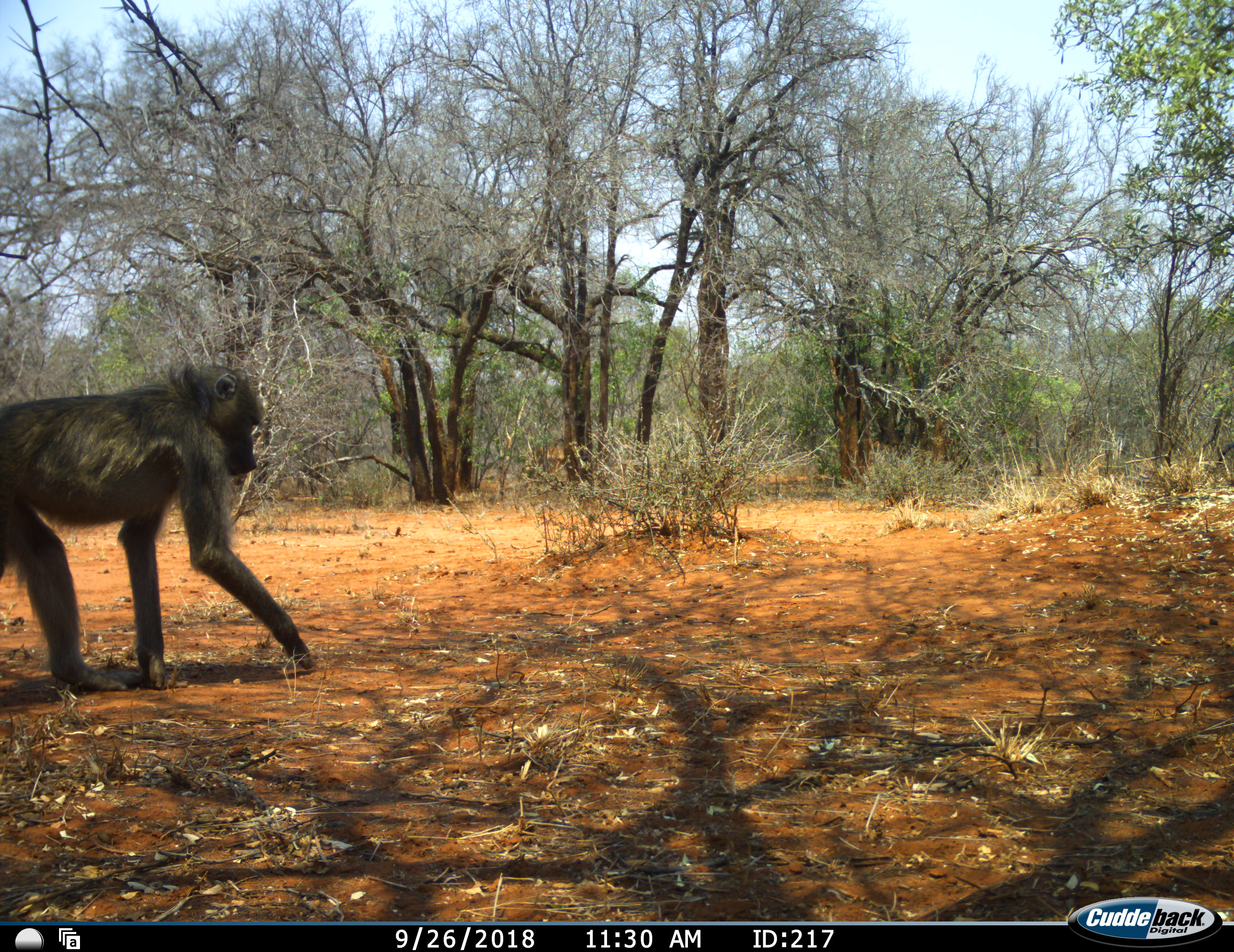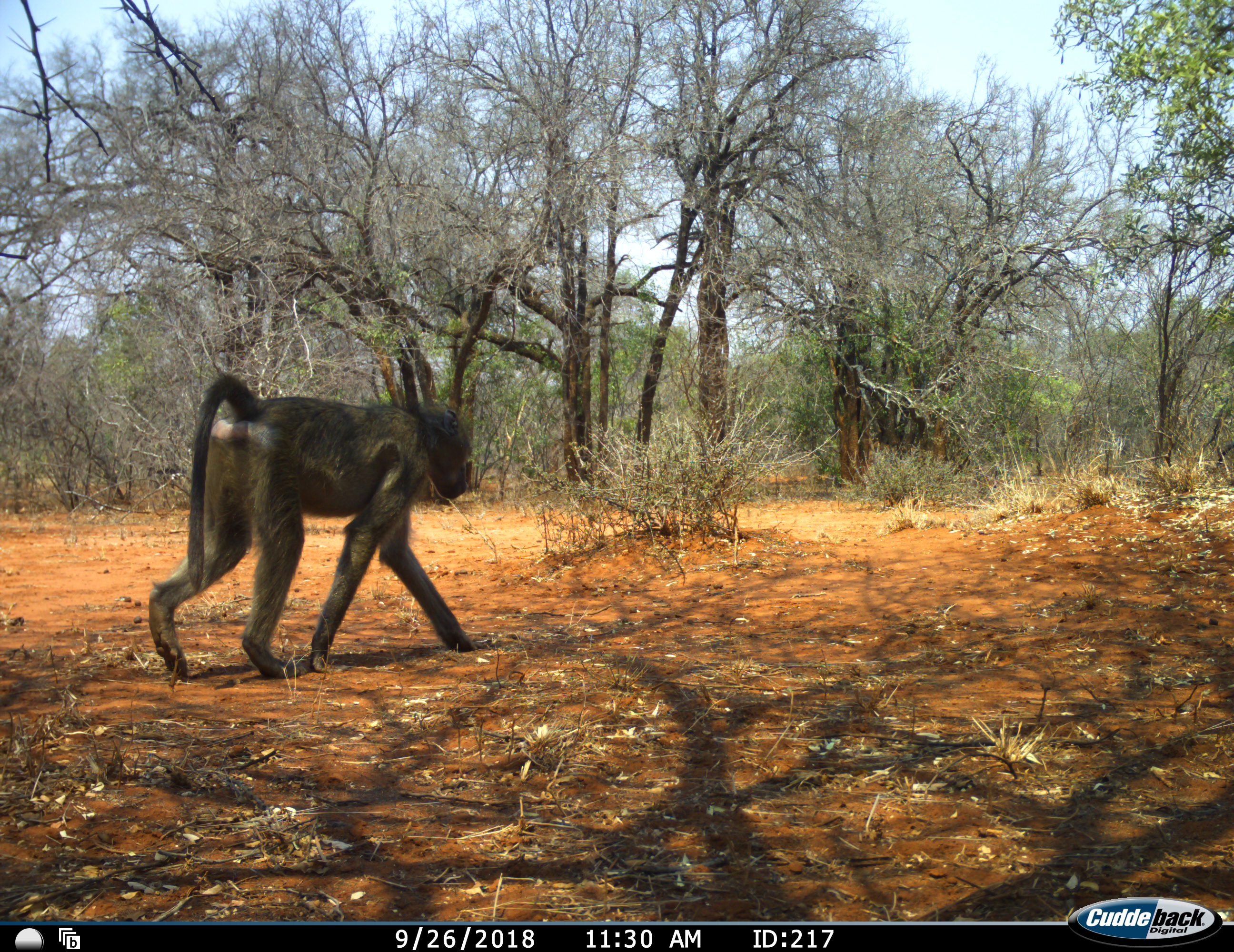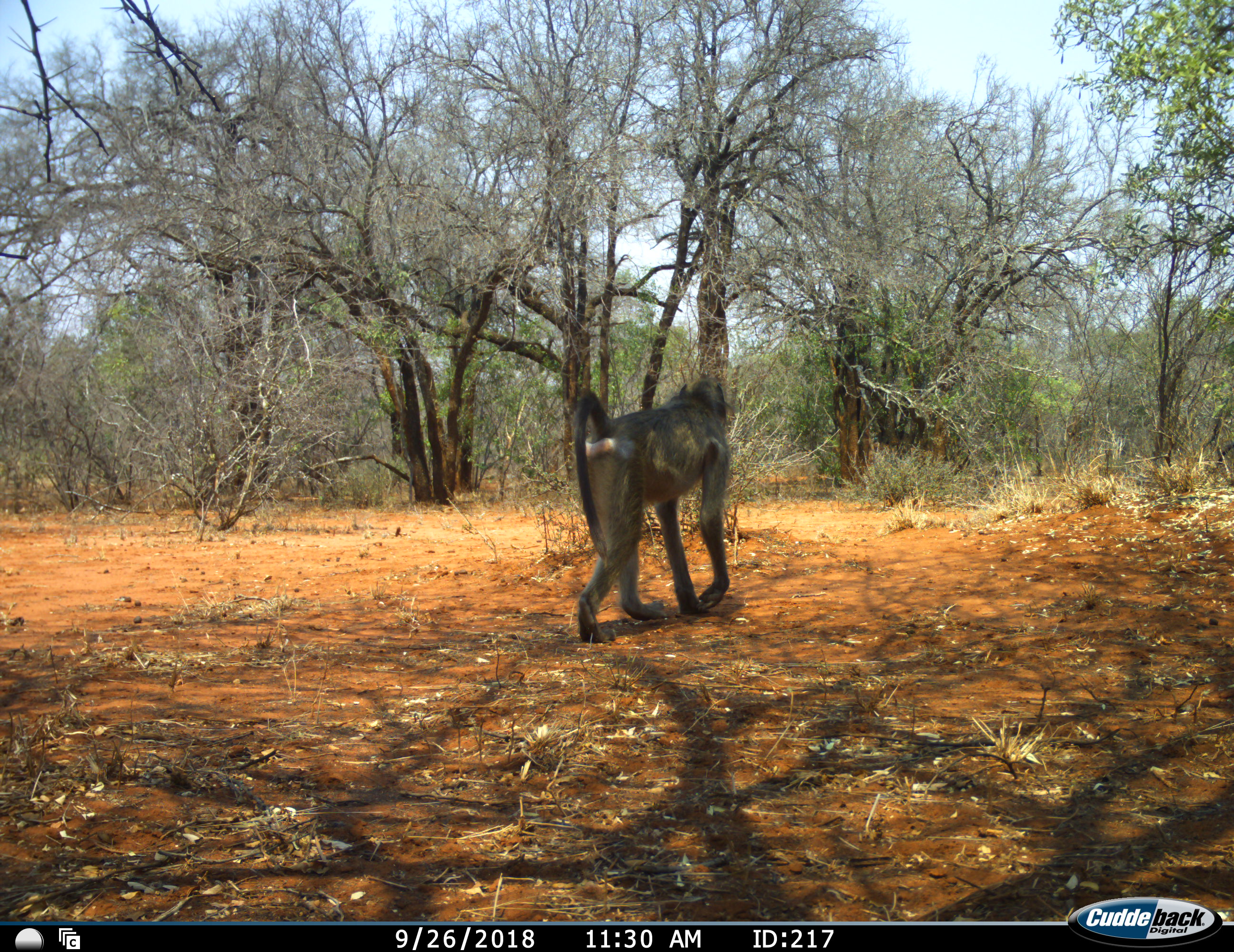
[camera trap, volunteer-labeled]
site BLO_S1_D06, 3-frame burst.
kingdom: Animalia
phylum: Chordata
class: Mammalia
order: Primates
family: Cercopithecidae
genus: Papio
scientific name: Papio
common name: baboon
Baboon (Papio), count 1. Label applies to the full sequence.